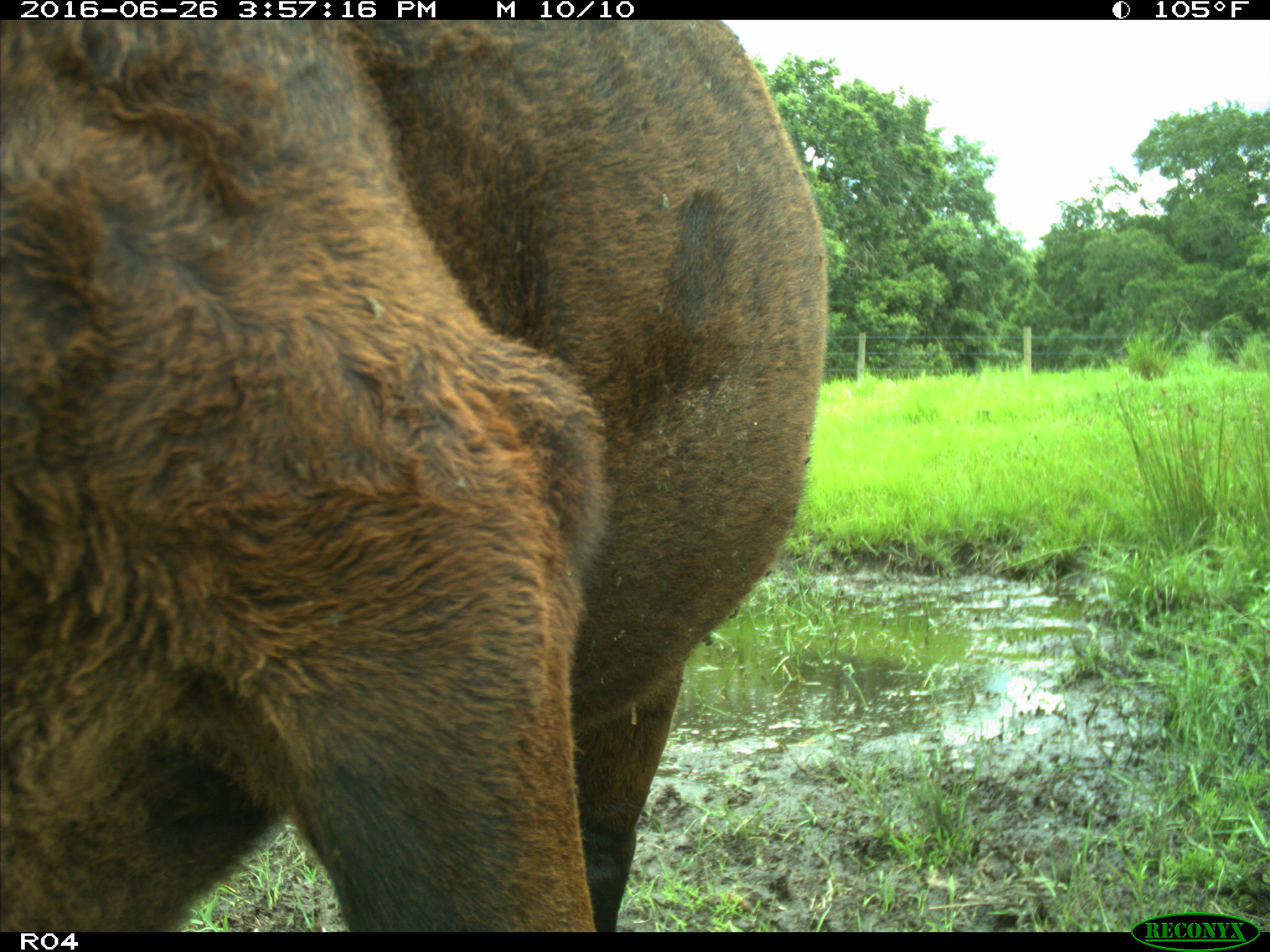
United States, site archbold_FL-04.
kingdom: Animalia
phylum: Chordata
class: Mammalia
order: Artiodactyla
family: Bovidae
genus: Bos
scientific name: Bos taurus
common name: domestic cow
Bos taurus (domestic cow).